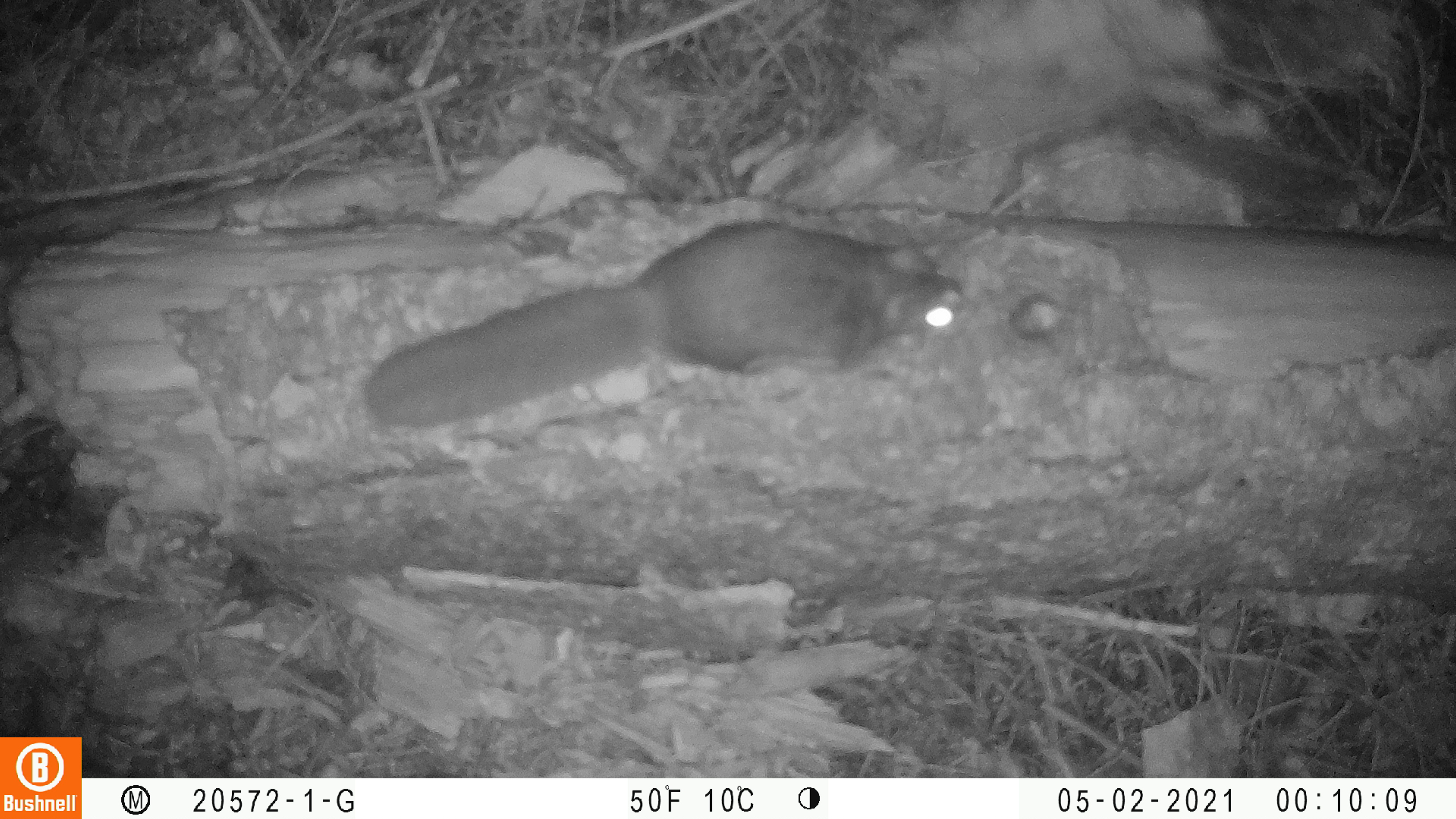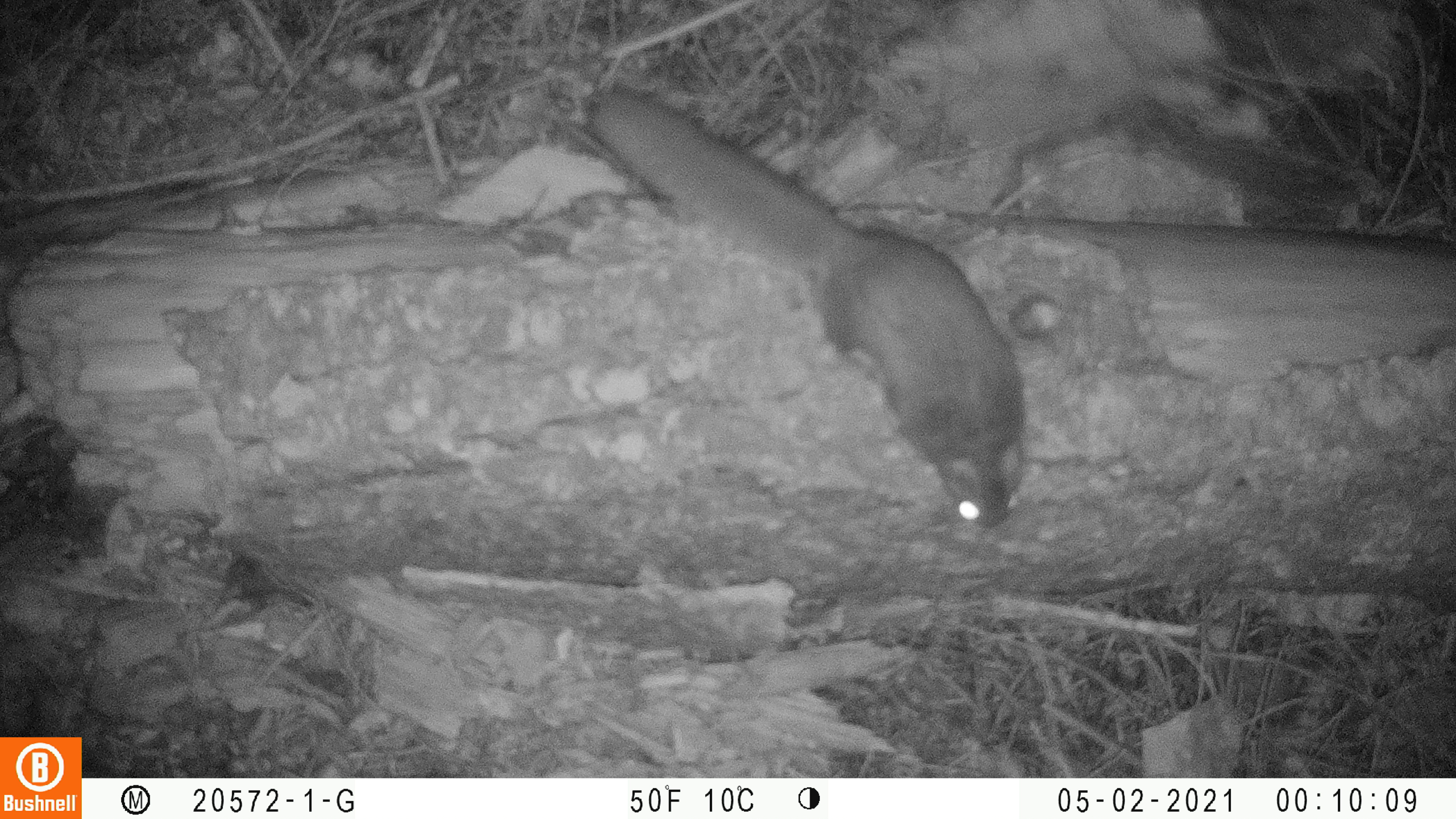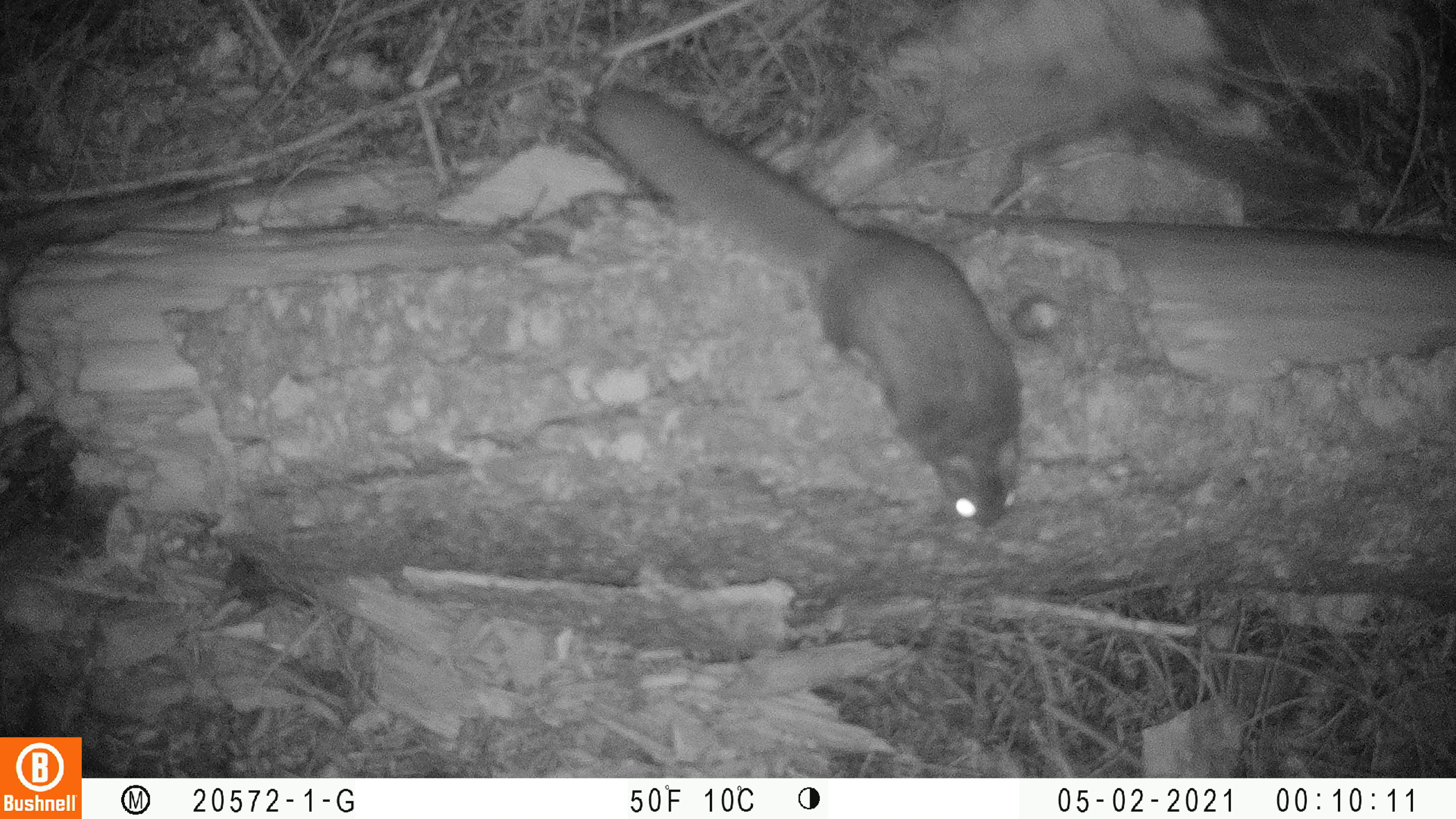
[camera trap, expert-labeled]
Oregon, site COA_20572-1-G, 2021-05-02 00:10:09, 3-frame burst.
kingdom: Animalia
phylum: Chordata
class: Mammalia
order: Rodentia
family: Sciuridae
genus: Glaucomys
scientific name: Glaucomys oregonensis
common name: humboldt's flying squirrel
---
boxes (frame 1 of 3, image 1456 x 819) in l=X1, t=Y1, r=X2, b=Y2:
humboldt's flying squirrel: l=363, t=218, r=975, b=431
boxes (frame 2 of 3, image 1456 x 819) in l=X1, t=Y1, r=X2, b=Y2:
humboldt's flying squirrel: l=589, t=82, r=1032, b=537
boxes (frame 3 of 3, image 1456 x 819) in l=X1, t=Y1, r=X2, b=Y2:
humboldt's flying squirrel: l=591, t=87, r=1029, b=530